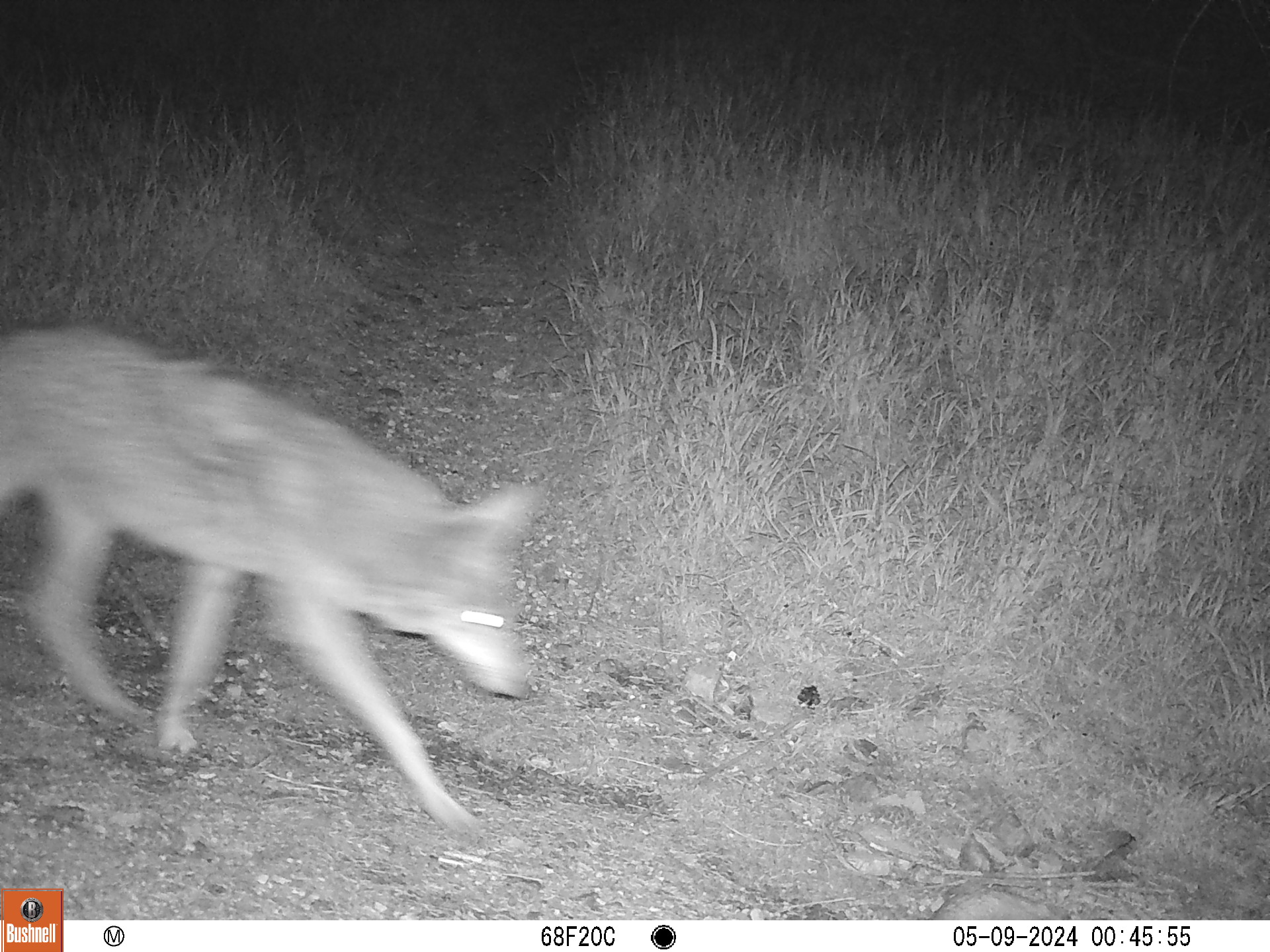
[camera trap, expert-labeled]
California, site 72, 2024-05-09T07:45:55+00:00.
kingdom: Animalia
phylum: Chordata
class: Mammalia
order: Carnivora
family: Canidae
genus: Canis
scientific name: Canis latrans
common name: coyote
Coyote (Canis latrans).